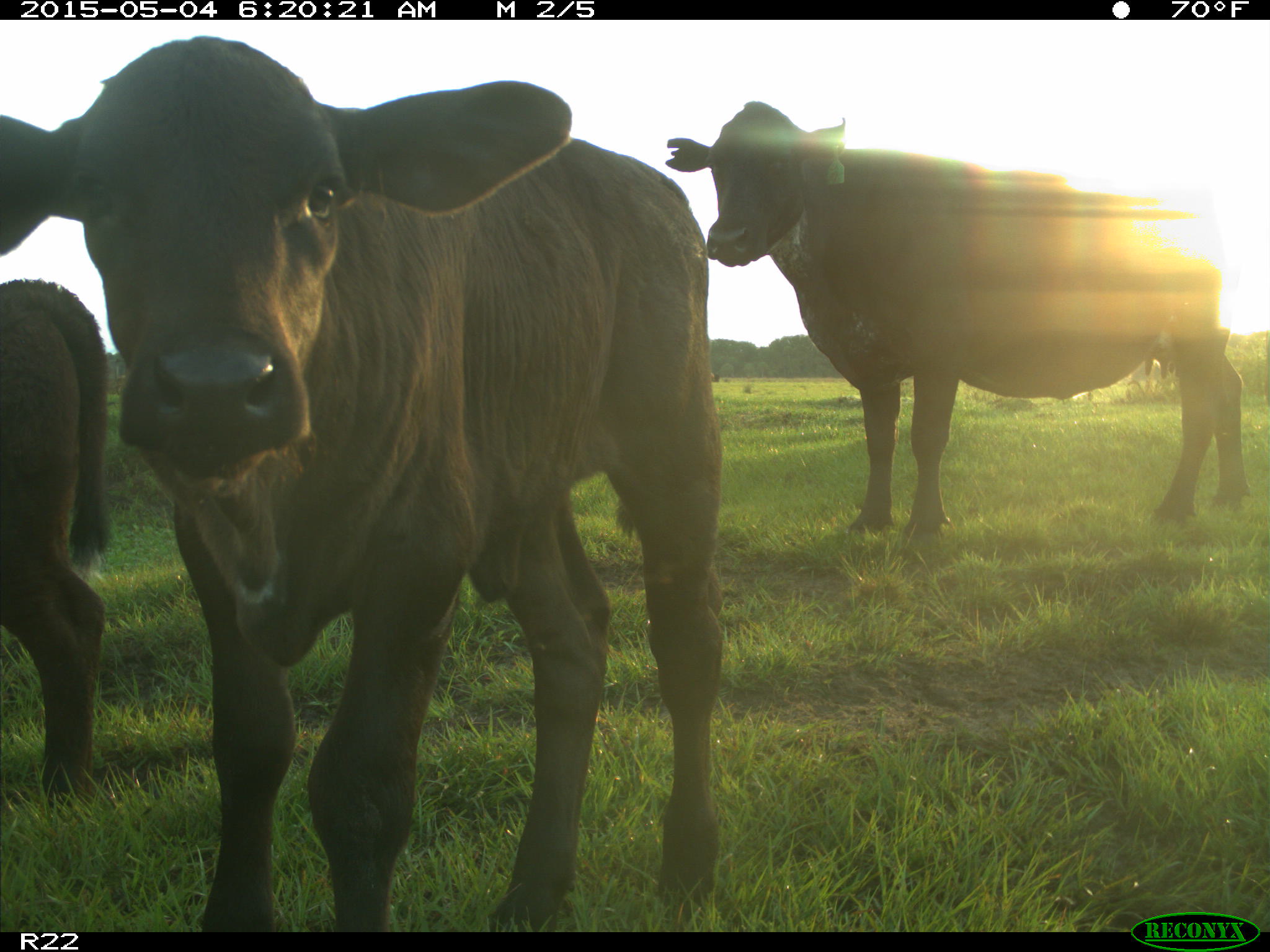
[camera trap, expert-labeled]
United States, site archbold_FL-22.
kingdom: Animalia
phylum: Chordata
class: Mammalia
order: Artiodactyla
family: Bovidae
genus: Bos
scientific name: Bos taurus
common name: domestic cow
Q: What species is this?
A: Bos taurus (domestic cow).